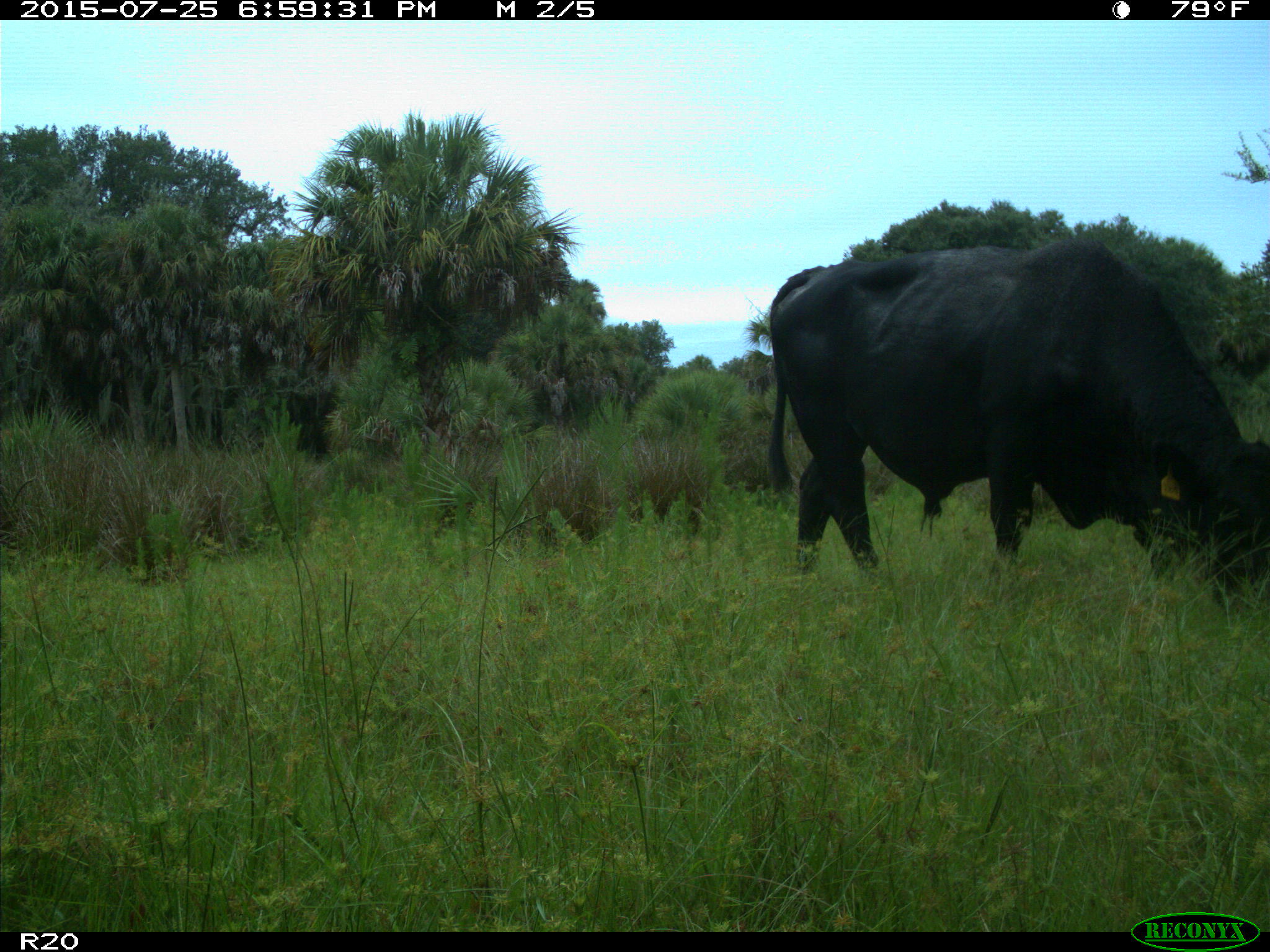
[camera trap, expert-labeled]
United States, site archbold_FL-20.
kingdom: Animalia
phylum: Chordata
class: Mammalia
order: Artiodactyla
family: Bovidae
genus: Bos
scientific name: Bos taurus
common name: domestic cow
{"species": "Bos taurus (domestic cow)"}